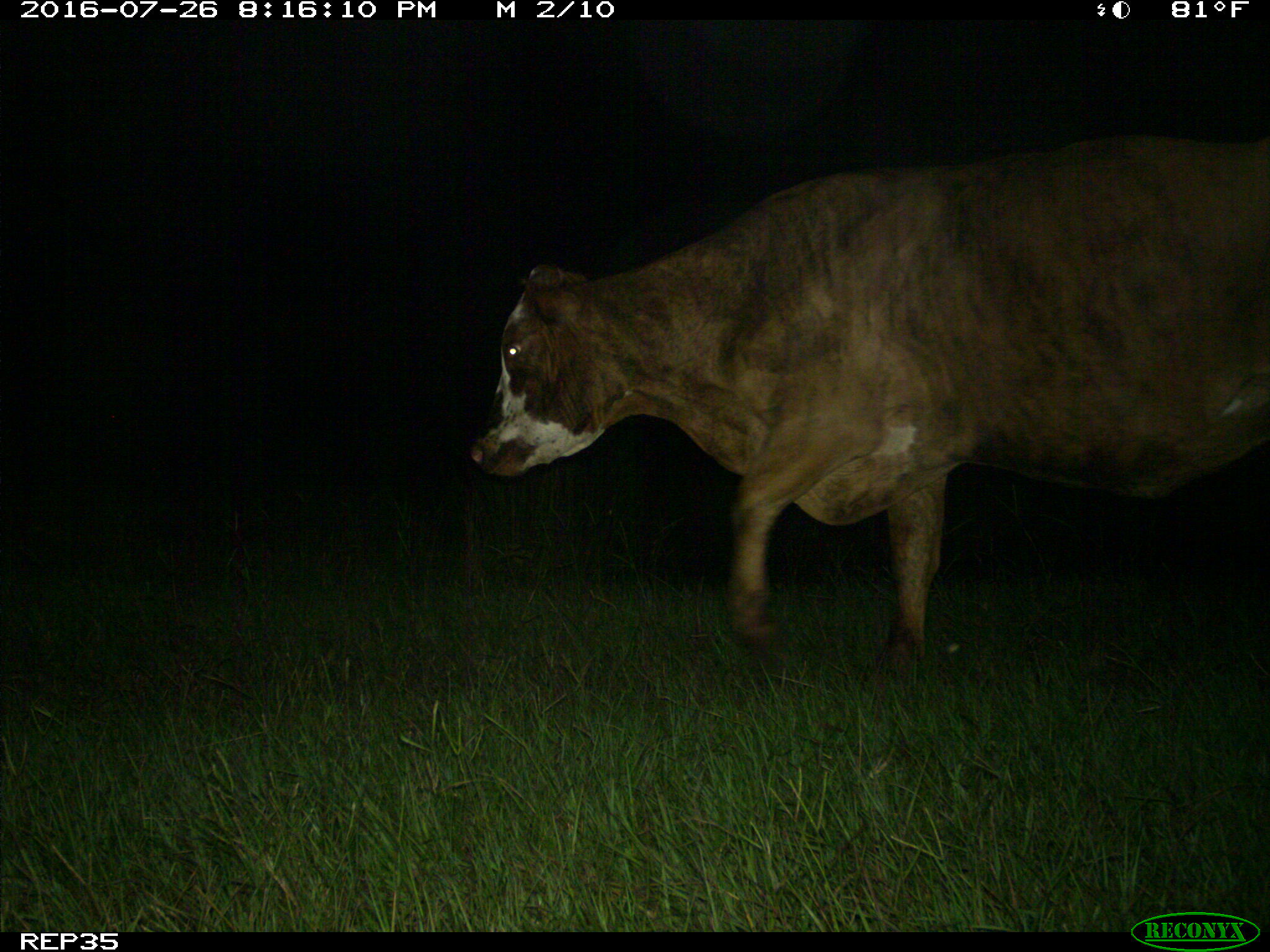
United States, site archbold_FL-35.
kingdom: Animalia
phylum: Chordata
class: Mammalia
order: Artiodactyla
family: Bovidae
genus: Bos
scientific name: Bos taurus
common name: domestic cow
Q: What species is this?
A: Bos taurus (domestic cow).